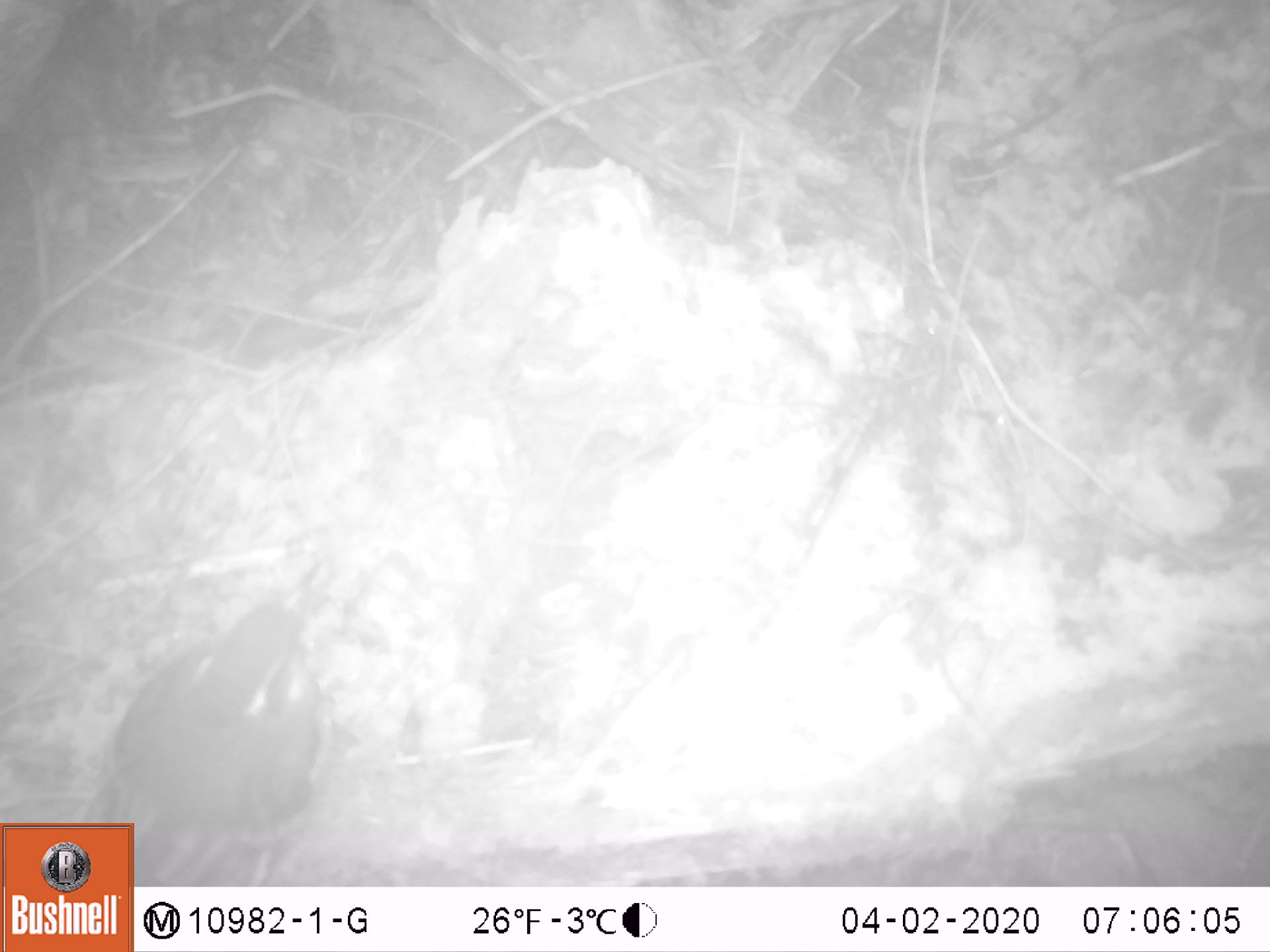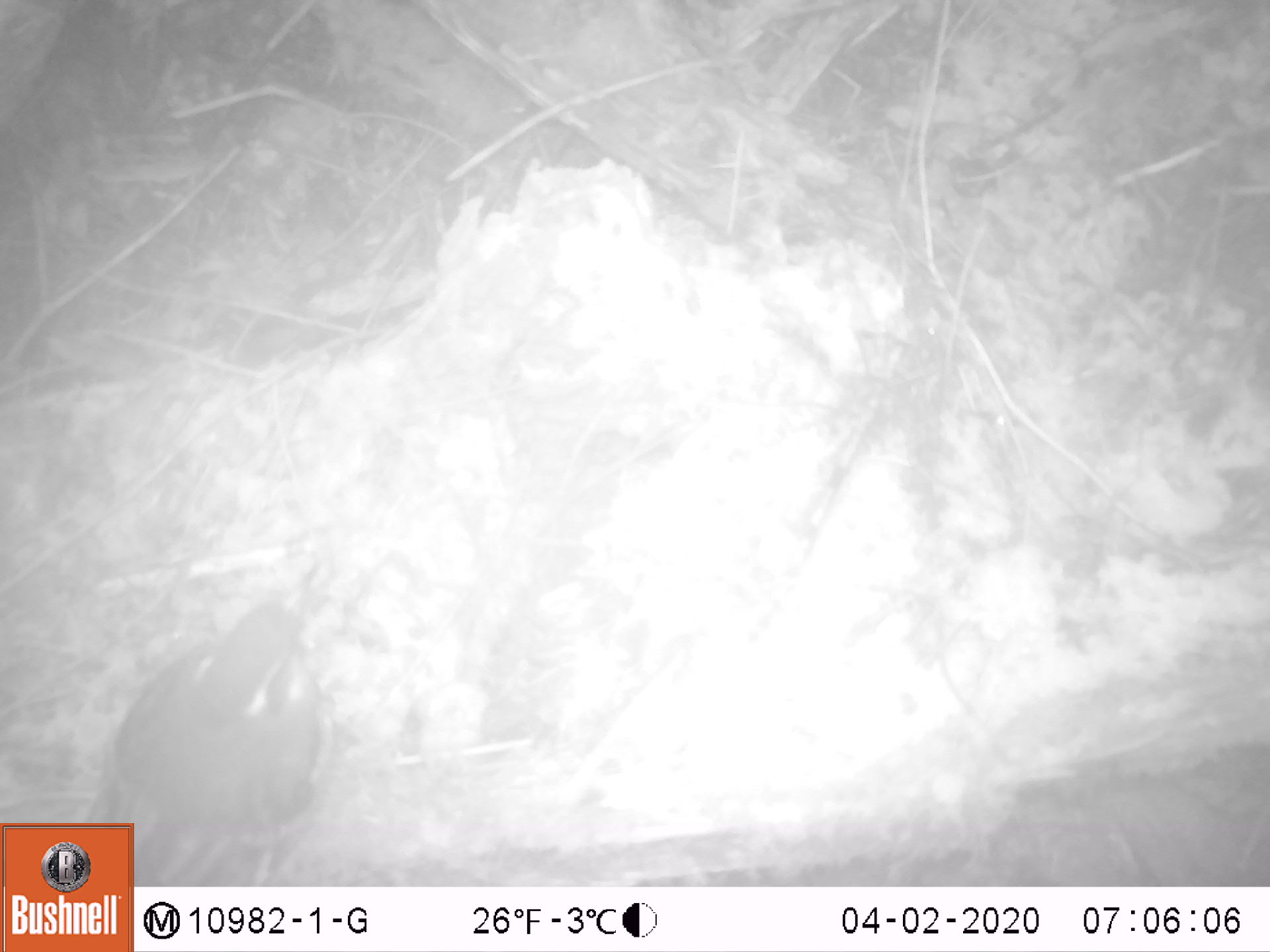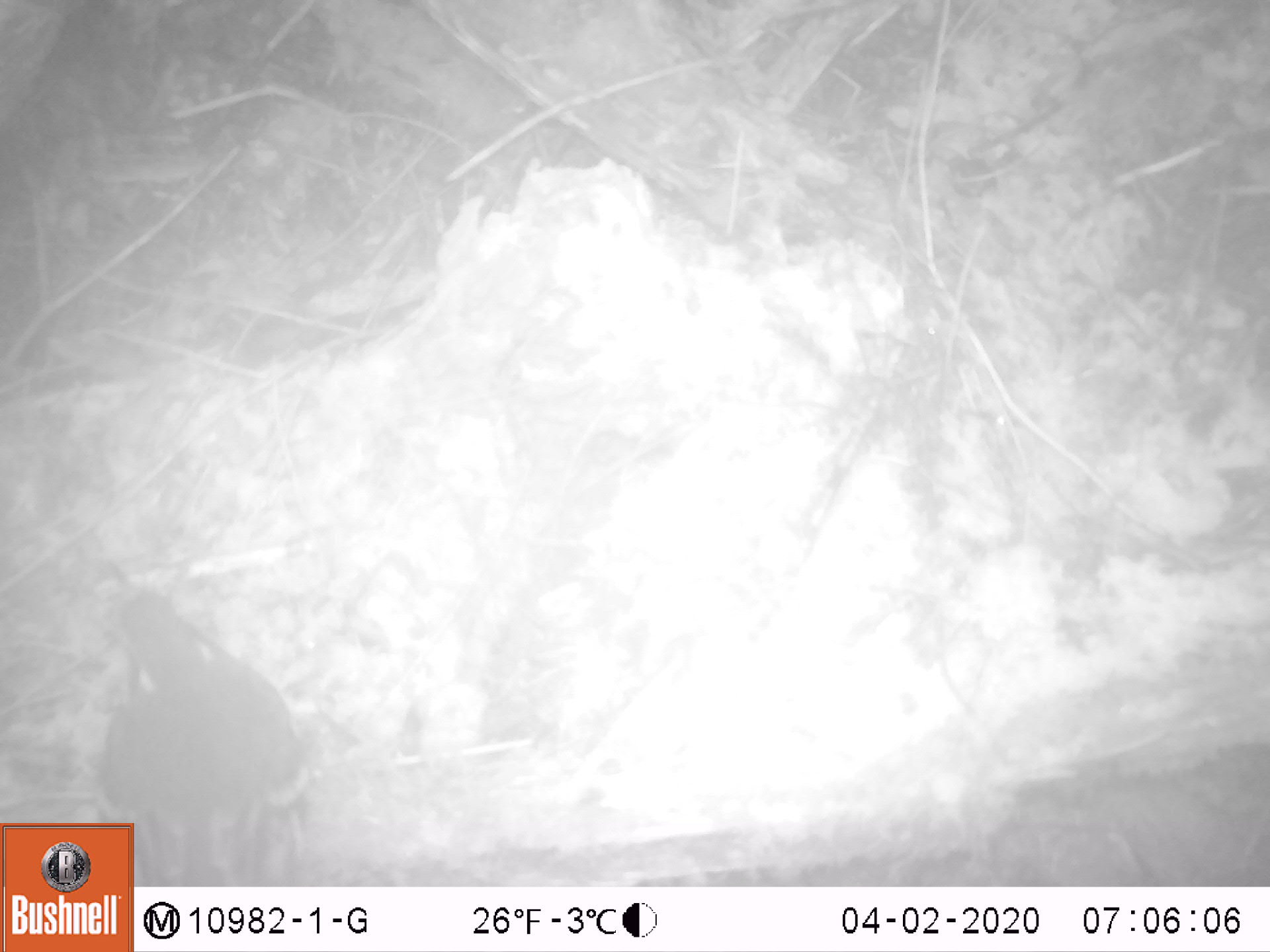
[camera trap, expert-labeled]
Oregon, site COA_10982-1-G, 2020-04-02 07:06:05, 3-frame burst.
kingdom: Animalia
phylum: Chordata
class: Aves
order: Passeriformes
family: Turdidae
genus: Ixoreus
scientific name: Ixoreus naevius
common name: varied thrush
Varied thrush (Ixoreus naevius).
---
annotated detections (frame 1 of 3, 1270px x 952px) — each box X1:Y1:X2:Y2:
varied thrush: 137:566:323:884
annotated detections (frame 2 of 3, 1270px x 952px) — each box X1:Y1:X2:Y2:
varied thrush: 137:566:329:883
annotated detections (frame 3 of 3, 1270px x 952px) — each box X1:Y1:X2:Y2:
varied thrush: 136:560:323:884